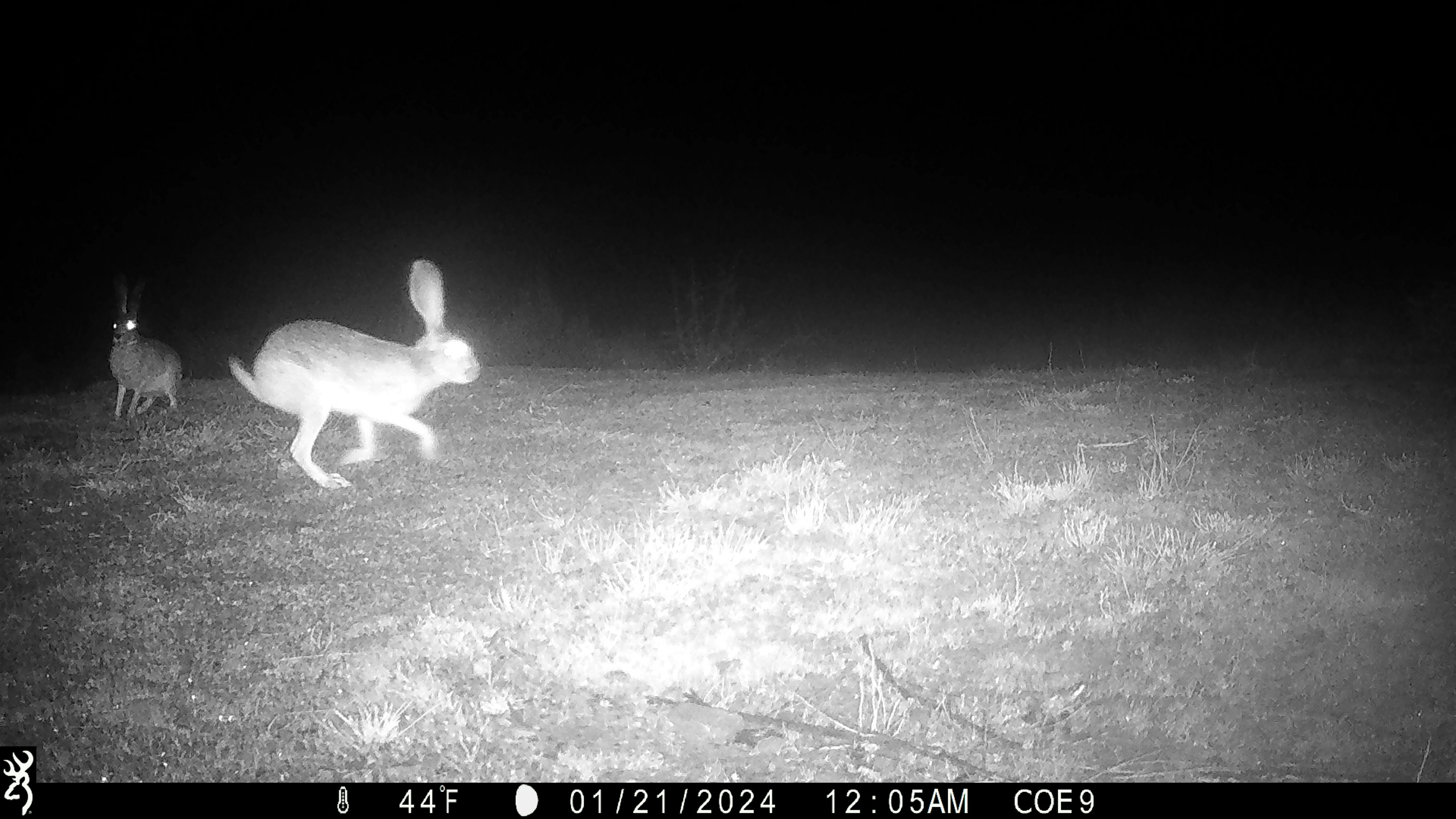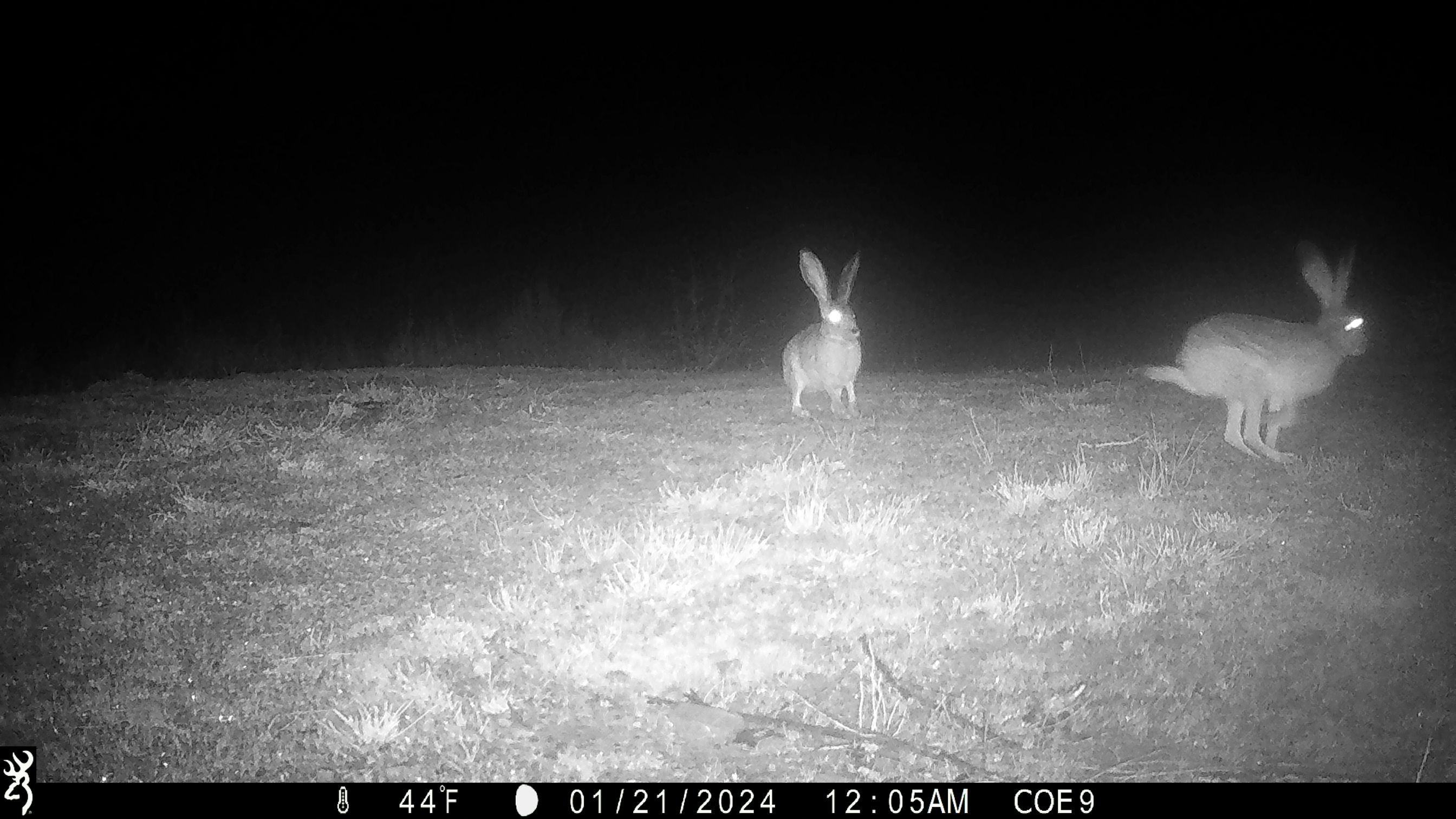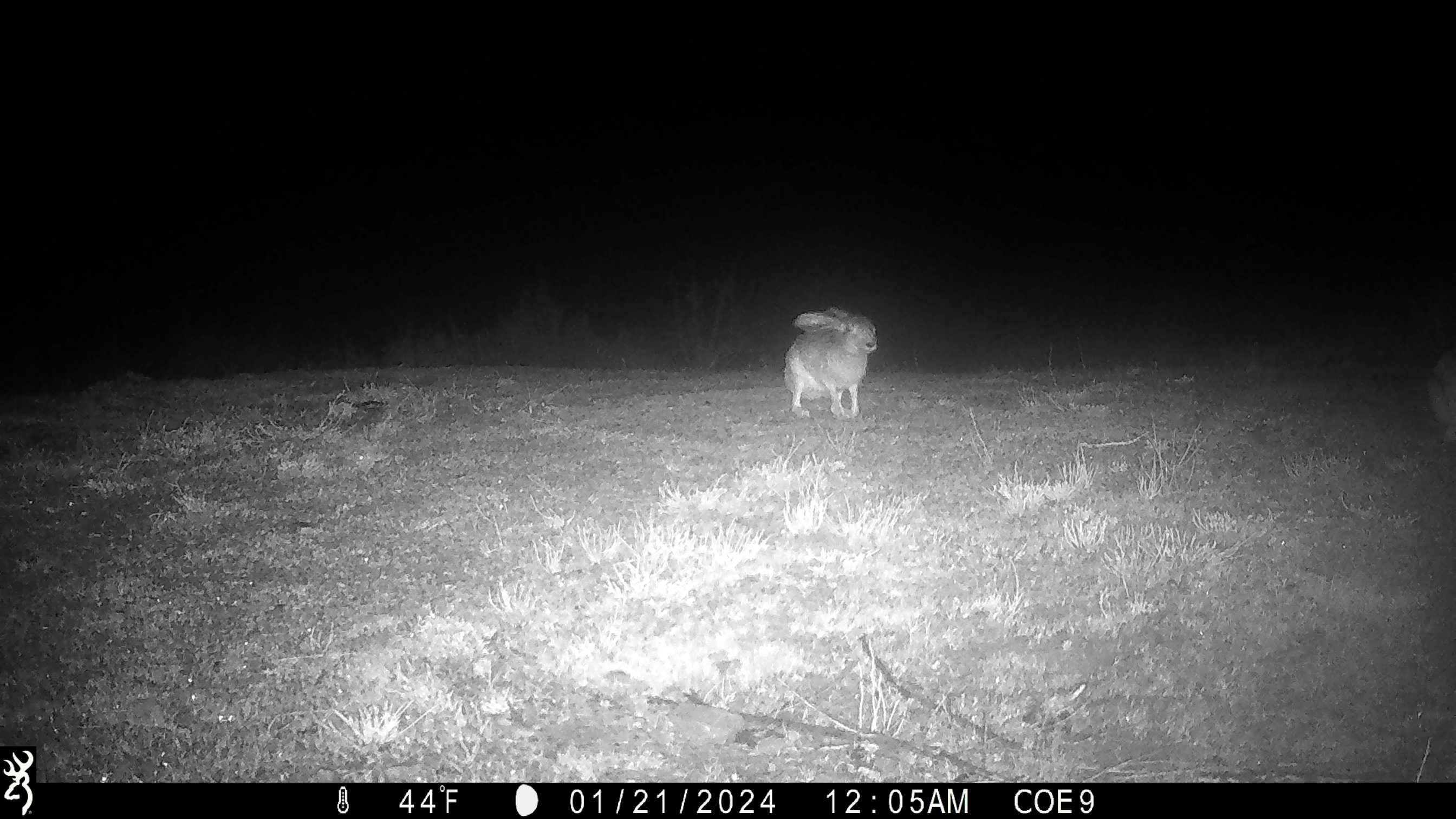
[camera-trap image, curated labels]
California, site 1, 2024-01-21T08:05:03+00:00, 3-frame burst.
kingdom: Animalia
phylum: Chordata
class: Mammalia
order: Lagomorpha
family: Leporidae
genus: Lepus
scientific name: Lepus californicus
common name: black-tailed jackrabbit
Black-tailed jackrabbit (Lepus californicus).